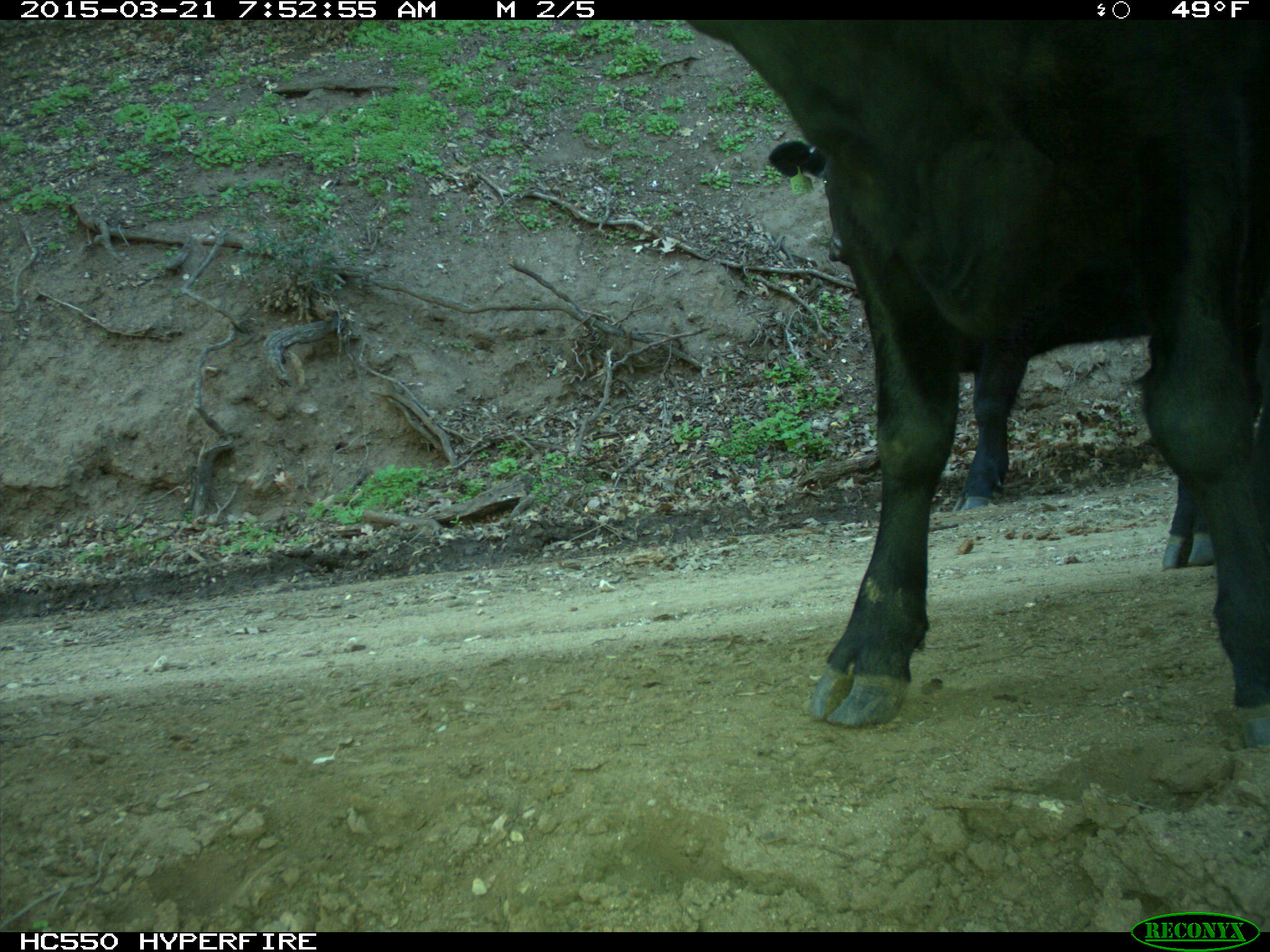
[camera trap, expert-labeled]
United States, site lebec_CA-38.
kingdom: Animalia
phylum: Chordata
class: Mammalia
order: Artiodactyla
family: Bovidae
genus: Bos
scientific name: Bos taurus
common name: domestic cow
Bos taurus (domestic cow).